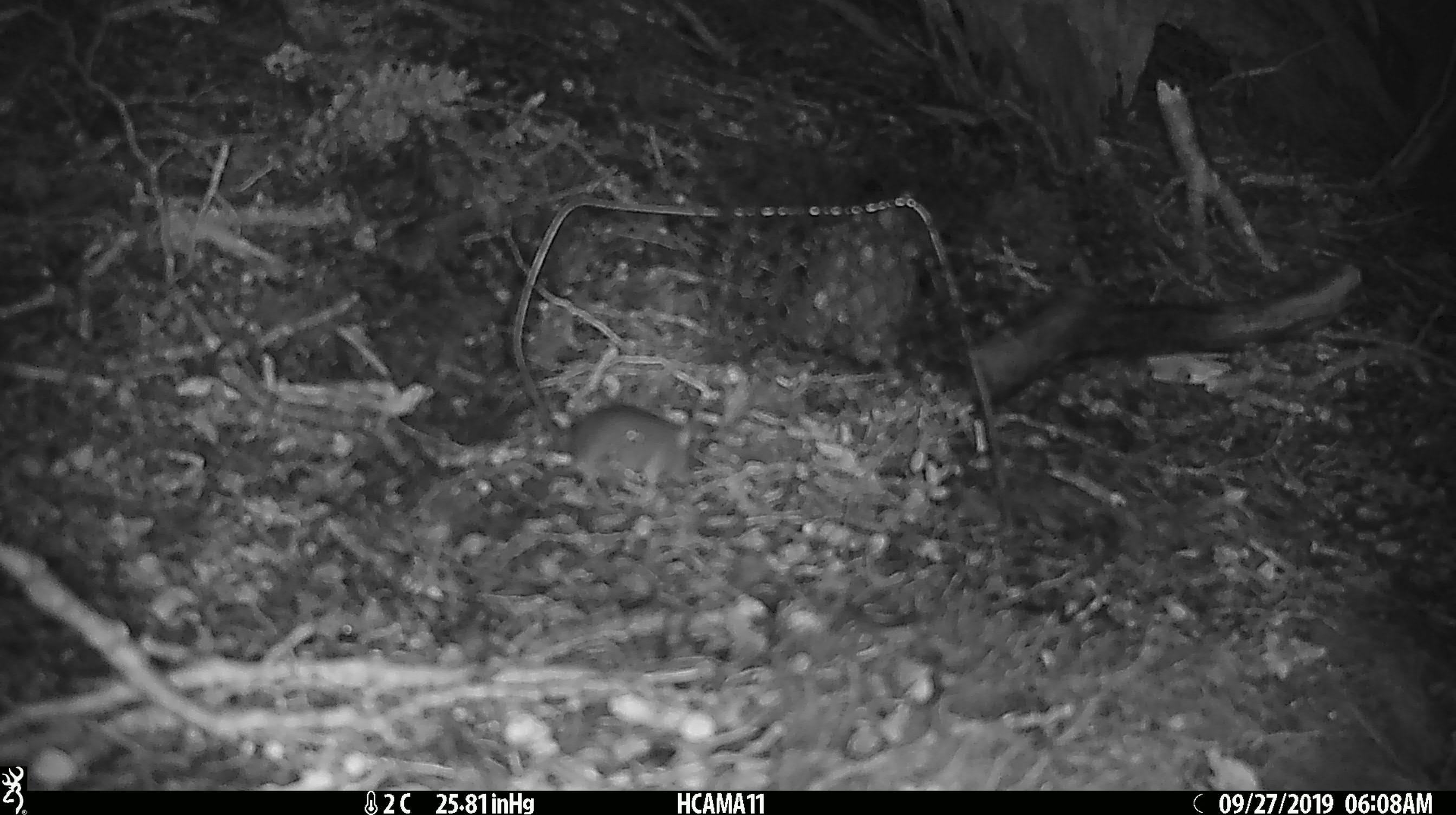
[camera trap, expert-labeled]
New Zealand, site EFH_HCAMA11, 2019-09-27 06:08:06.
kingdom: Animalia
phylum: Chordata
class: Mammalia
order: Rodentia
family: Muridae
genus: Mus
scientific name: Mus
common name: mouse